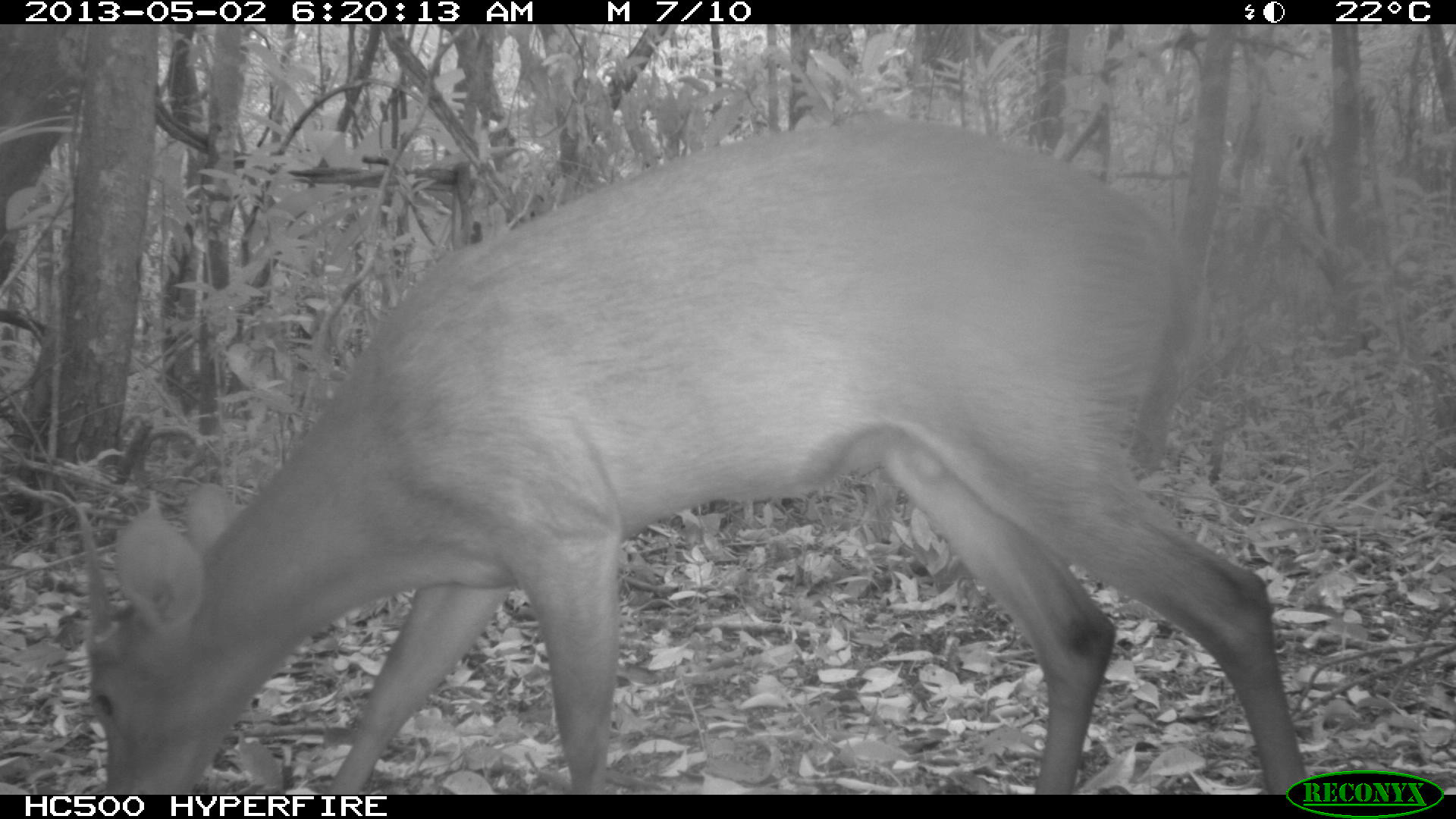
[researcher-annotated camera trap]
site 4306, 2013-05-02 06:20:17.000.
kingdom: Animalia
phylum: Chordata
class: Mammalia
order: Artiodactyla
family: Cervidae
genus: Mazama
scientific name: Mazama temama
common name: central american red brocket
Mazama temama (central american red brocket), count 1, sex male.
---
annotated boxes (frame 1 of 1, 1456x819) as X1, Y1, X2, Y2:
mazama temama: 76, 117, 1307, 794